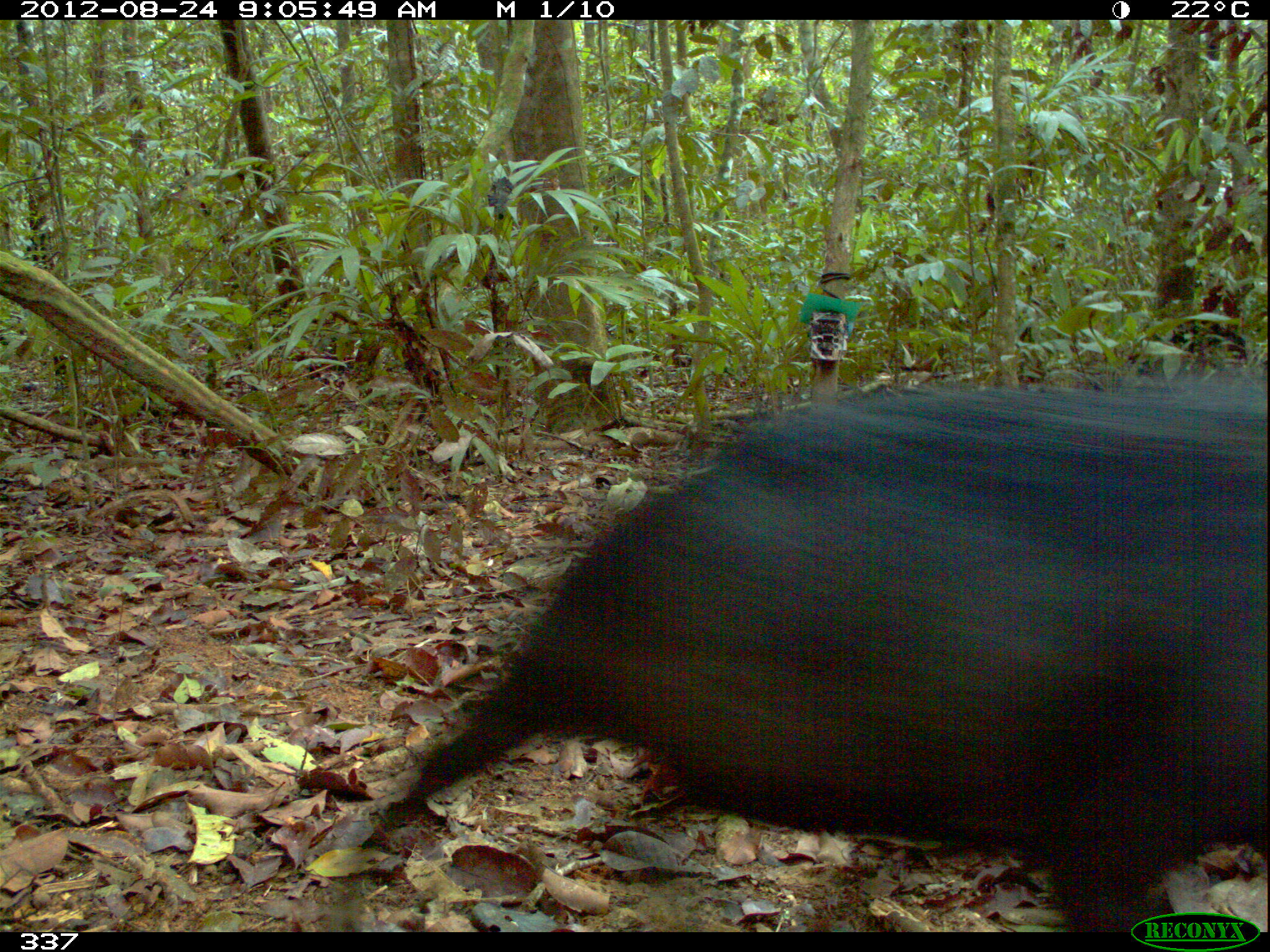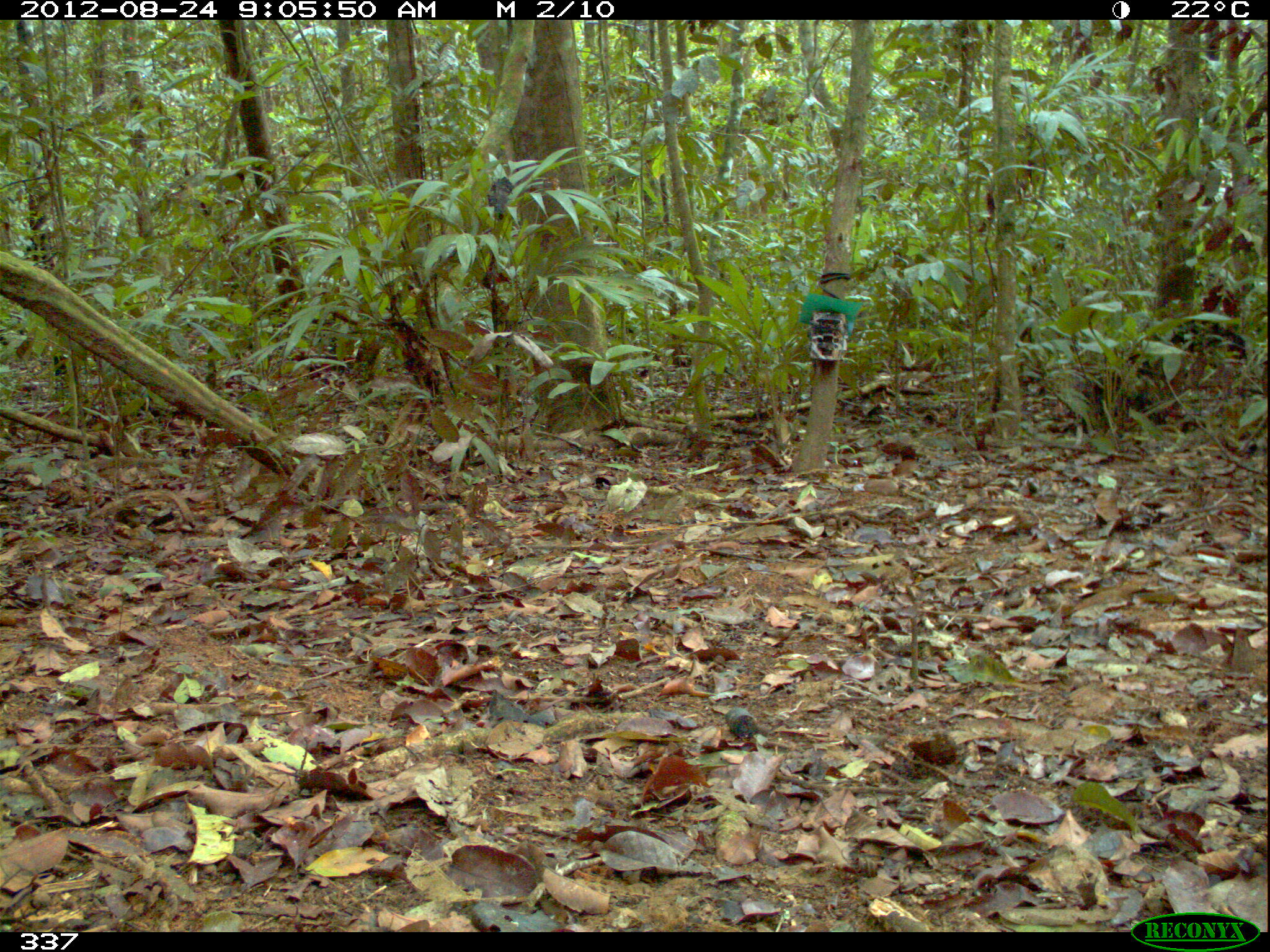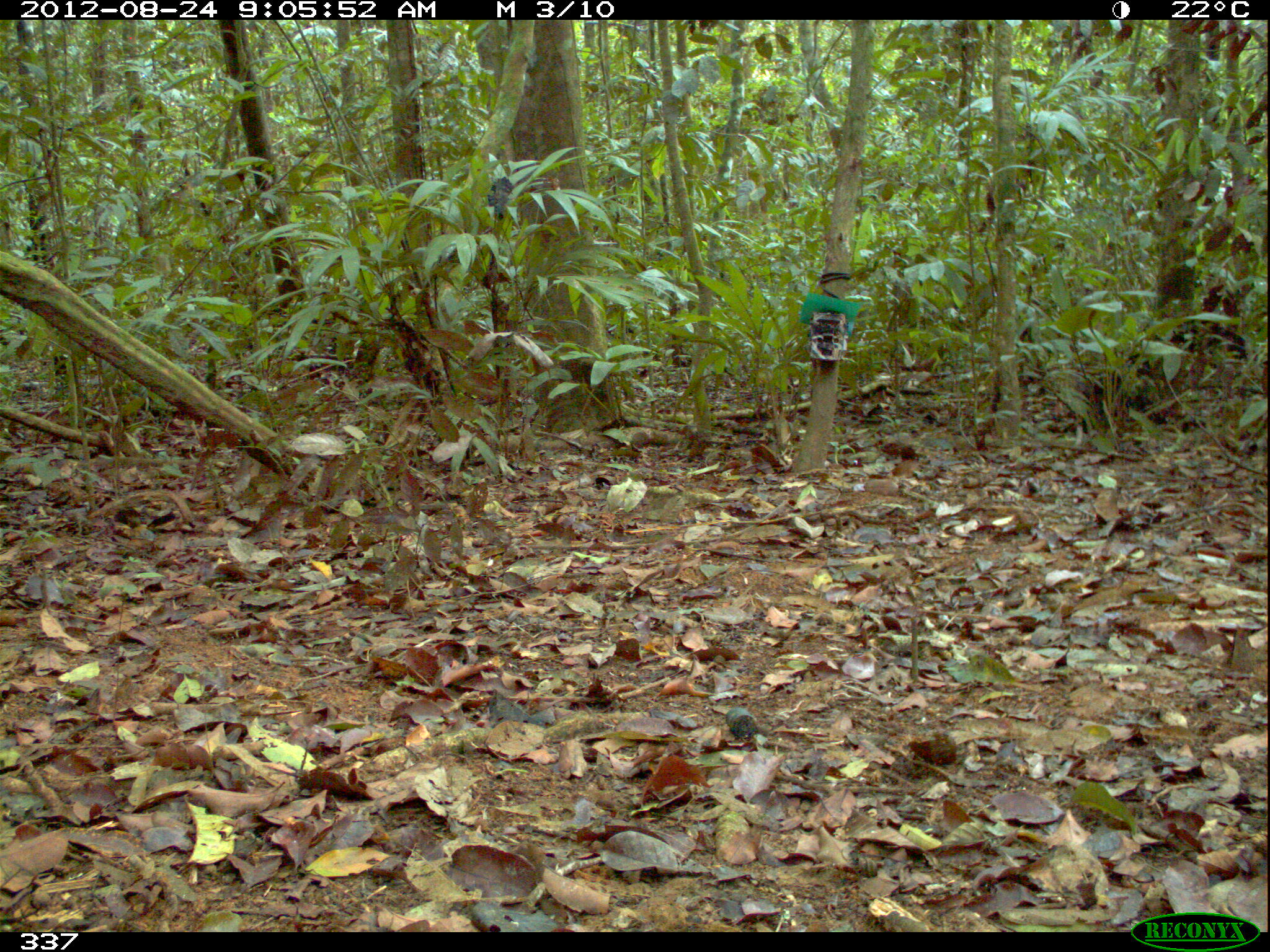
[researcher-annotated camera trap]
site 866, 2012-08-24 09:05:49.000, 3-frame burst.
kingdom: Animalia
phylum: Chordata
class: Mammalia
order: Artiodactyla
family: Tayassuidae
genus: Tayassu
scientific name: Tayassu pecari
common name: white-lipped peccary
Tayassu pecari (white-lipped peccary).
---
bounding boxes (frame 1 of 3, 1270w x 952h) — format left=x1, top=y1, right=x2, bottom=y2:
tayassu pecari: left=352, top=372, right=1266, bottom=931